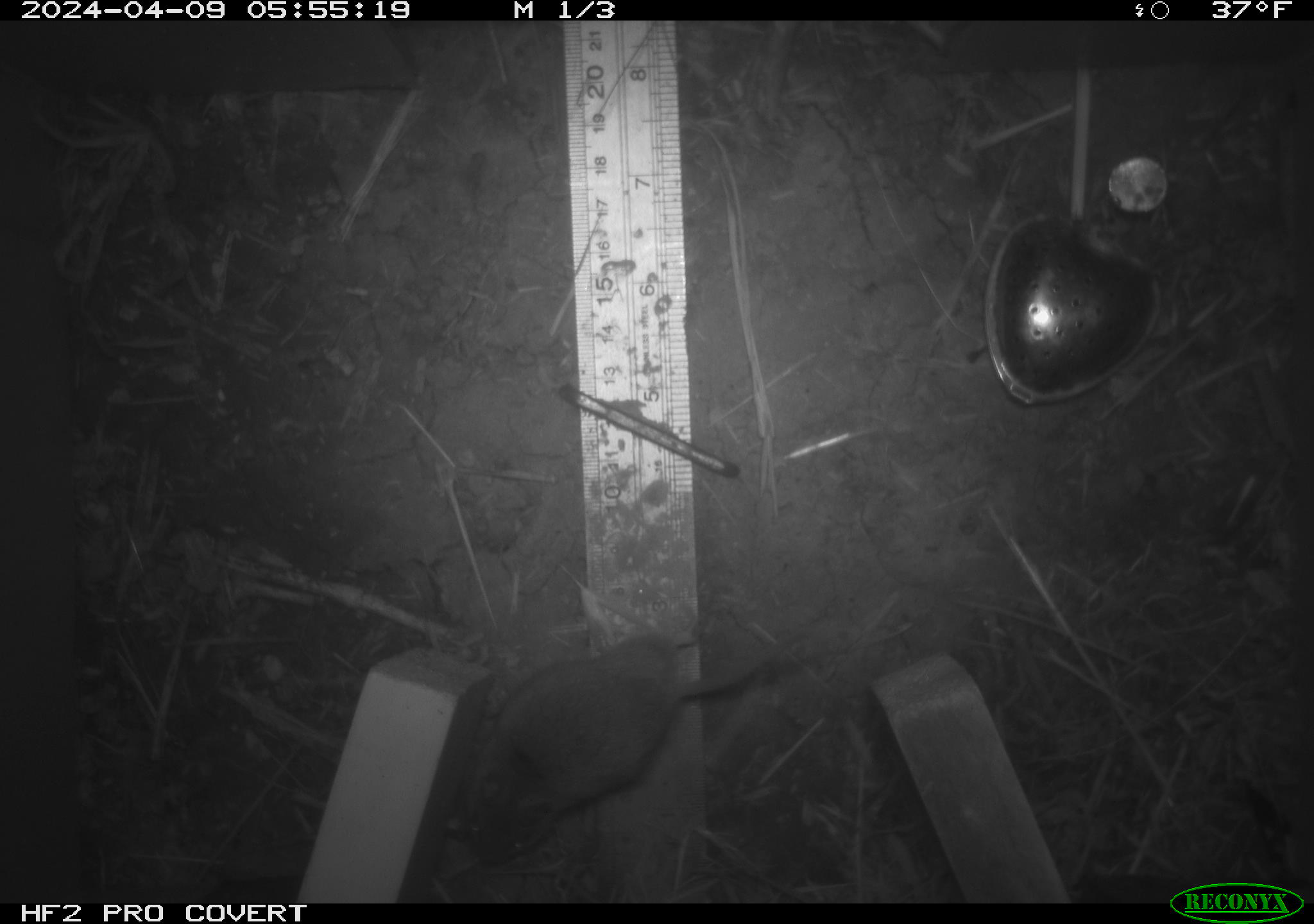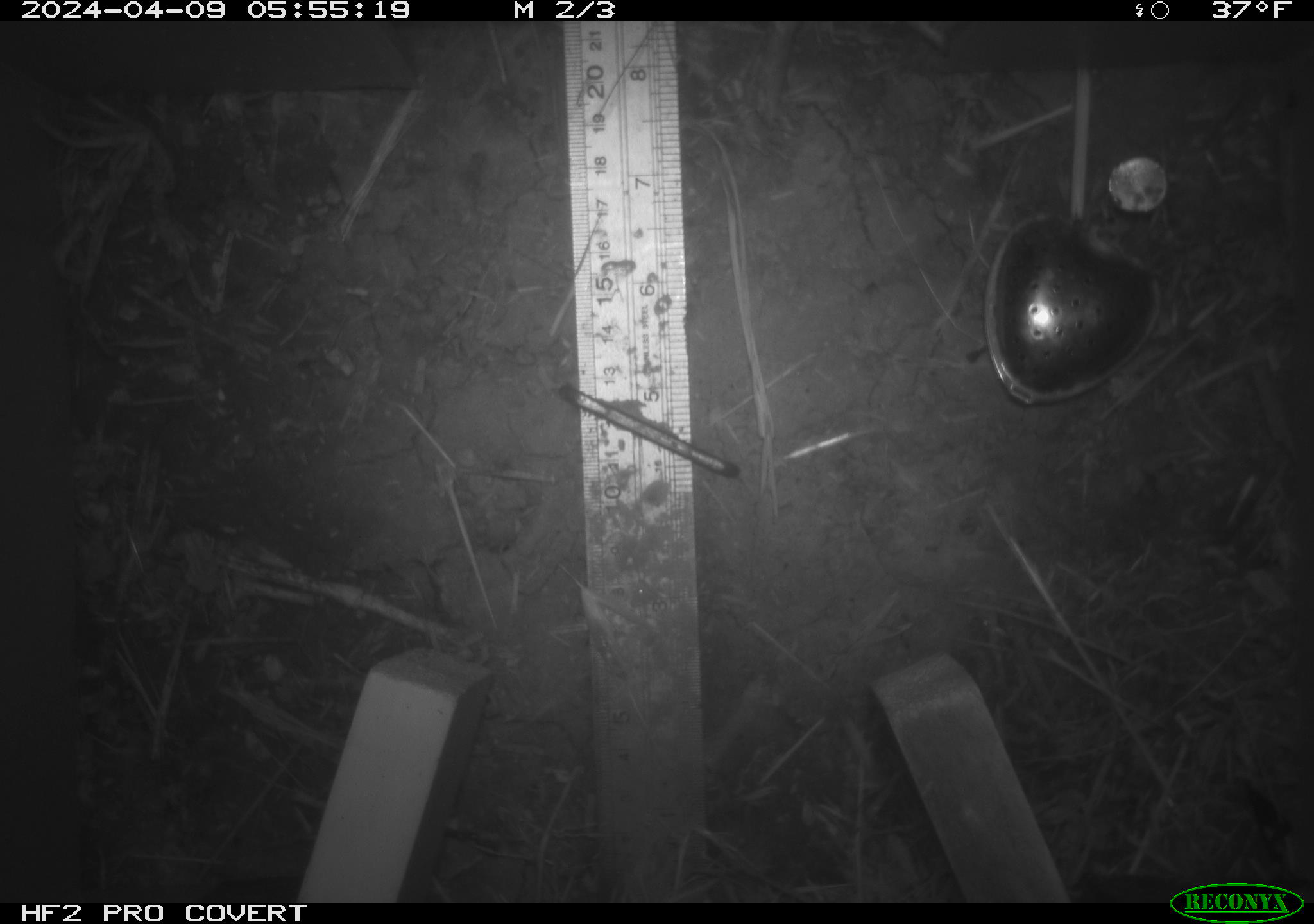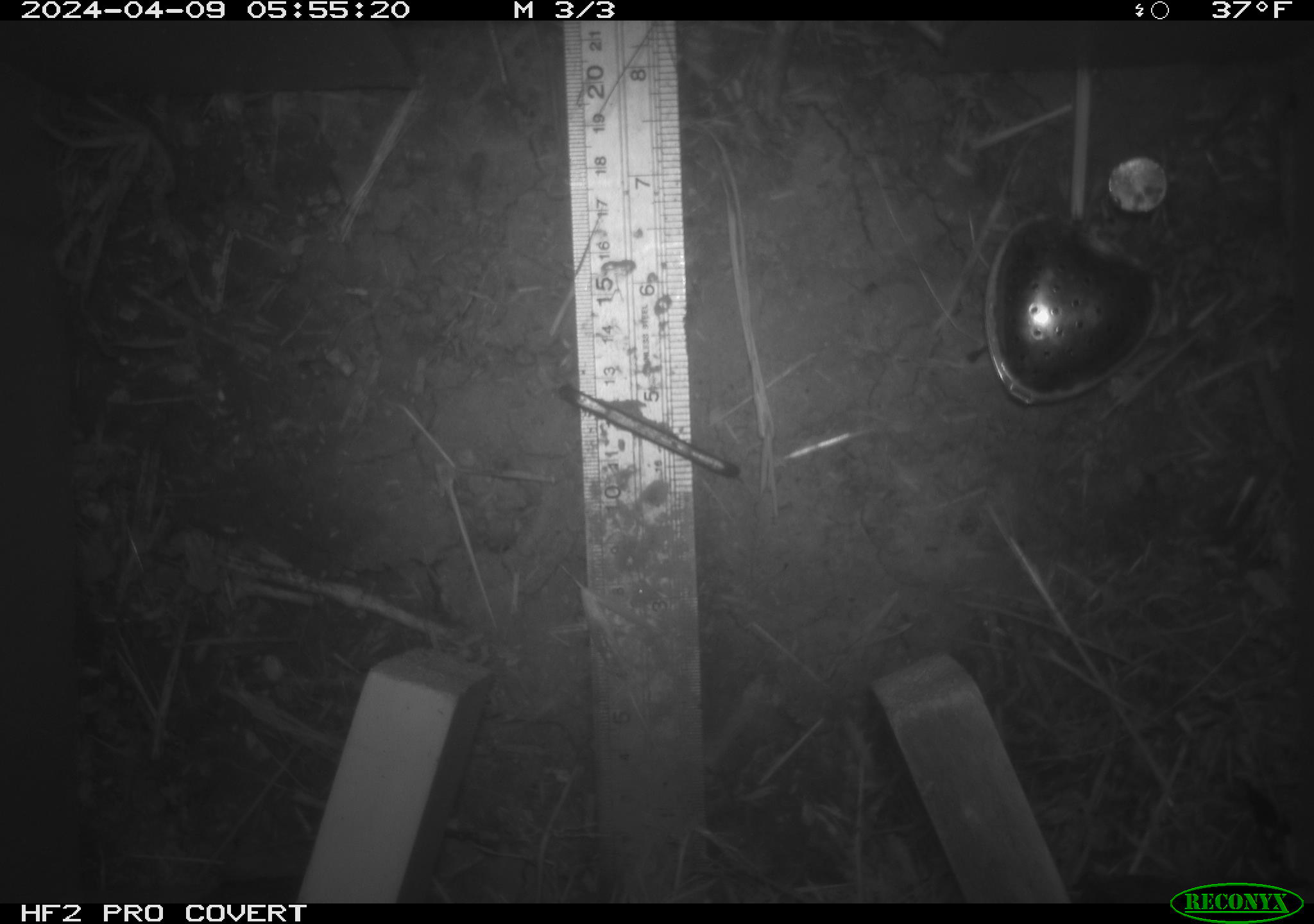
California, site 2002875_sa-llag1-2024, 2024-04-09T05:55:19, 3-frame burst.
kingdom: Animalia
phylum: Chordata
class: Mammalia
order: Rodentia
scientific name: Rodentia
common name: mouse species